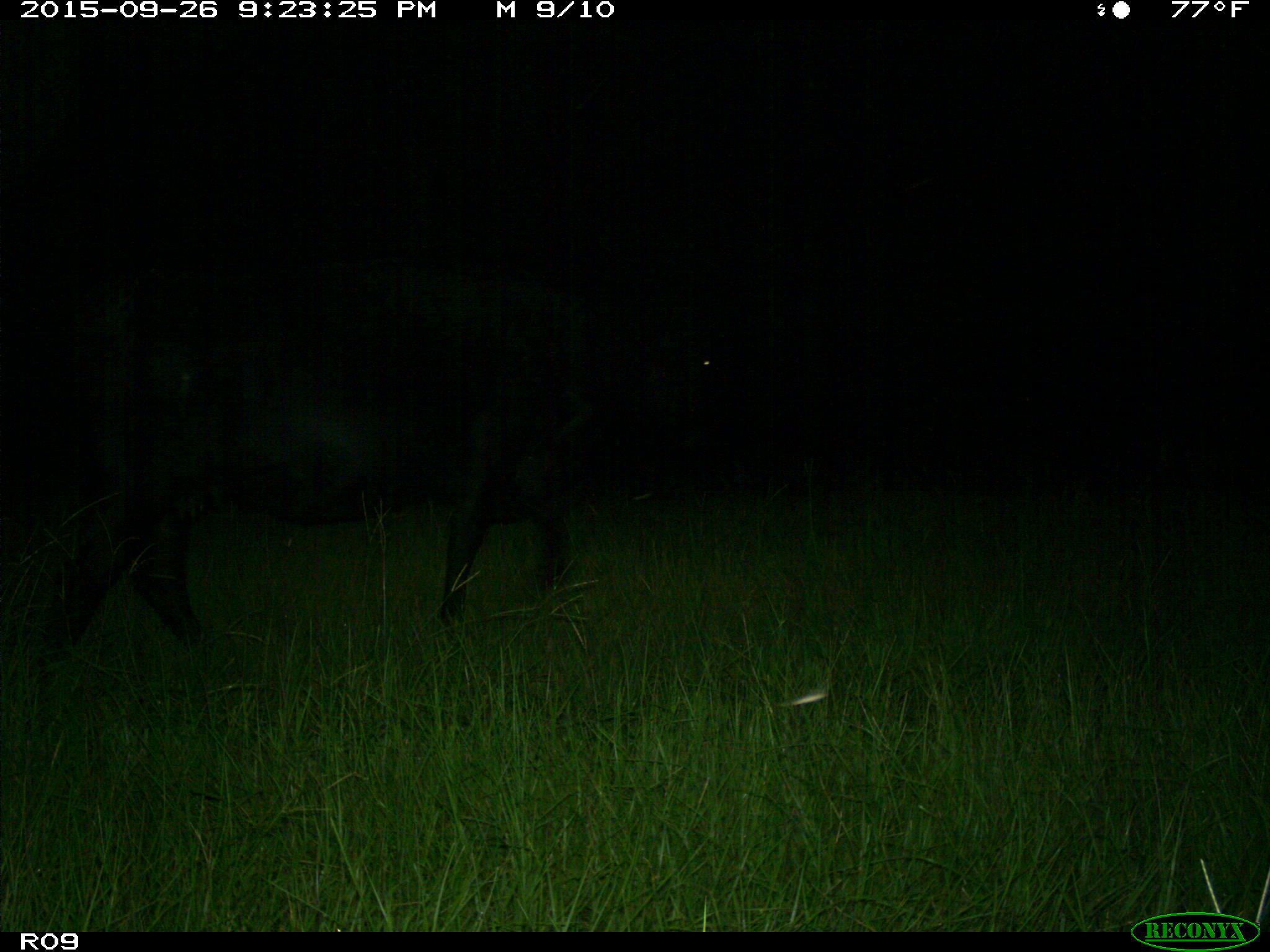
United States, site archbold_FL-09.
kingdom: Animalia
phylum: Chordata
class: Mammalia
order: Artiodactyla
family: Bovidae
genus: Bos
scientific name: Bos taurus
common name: domestic cow